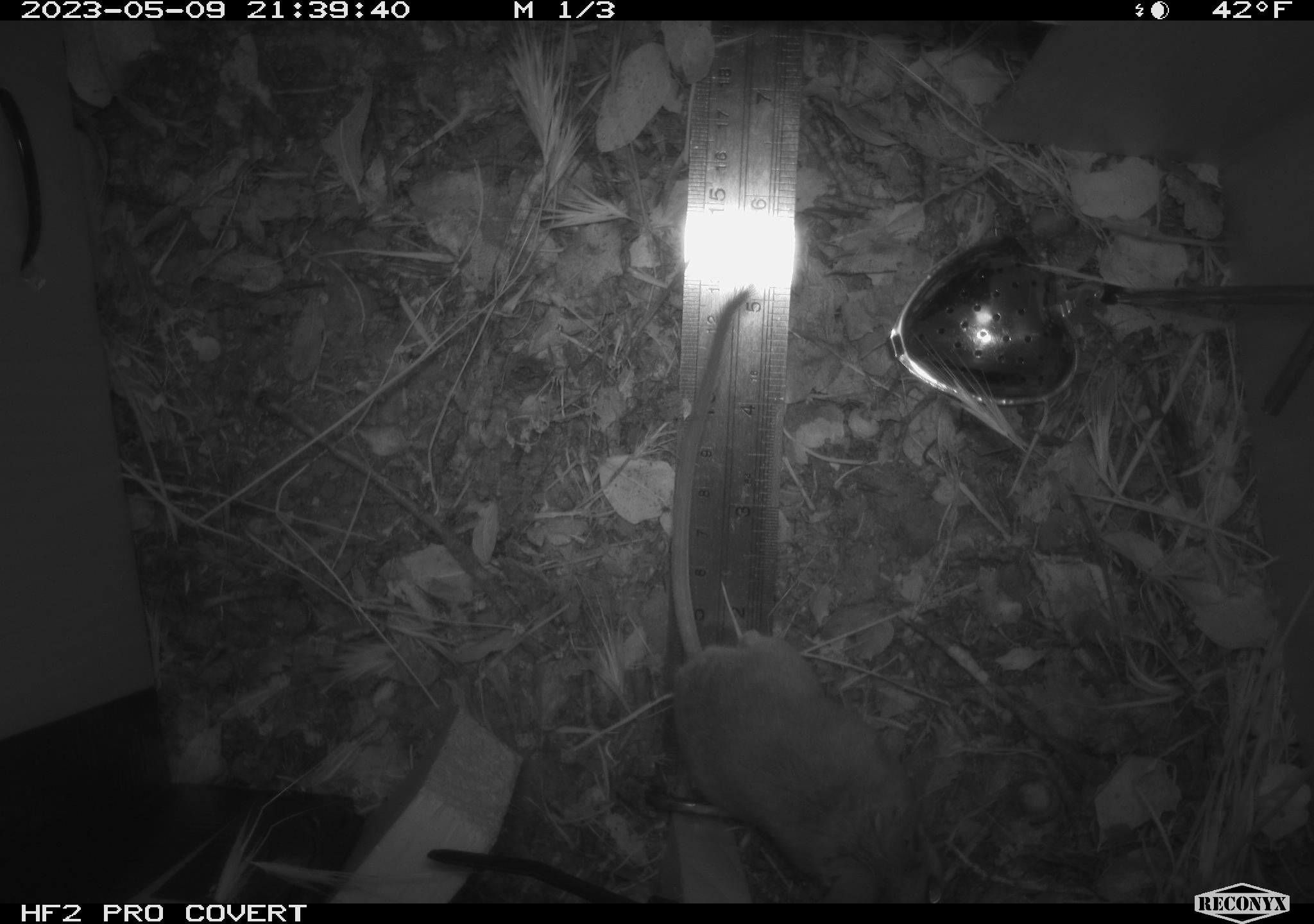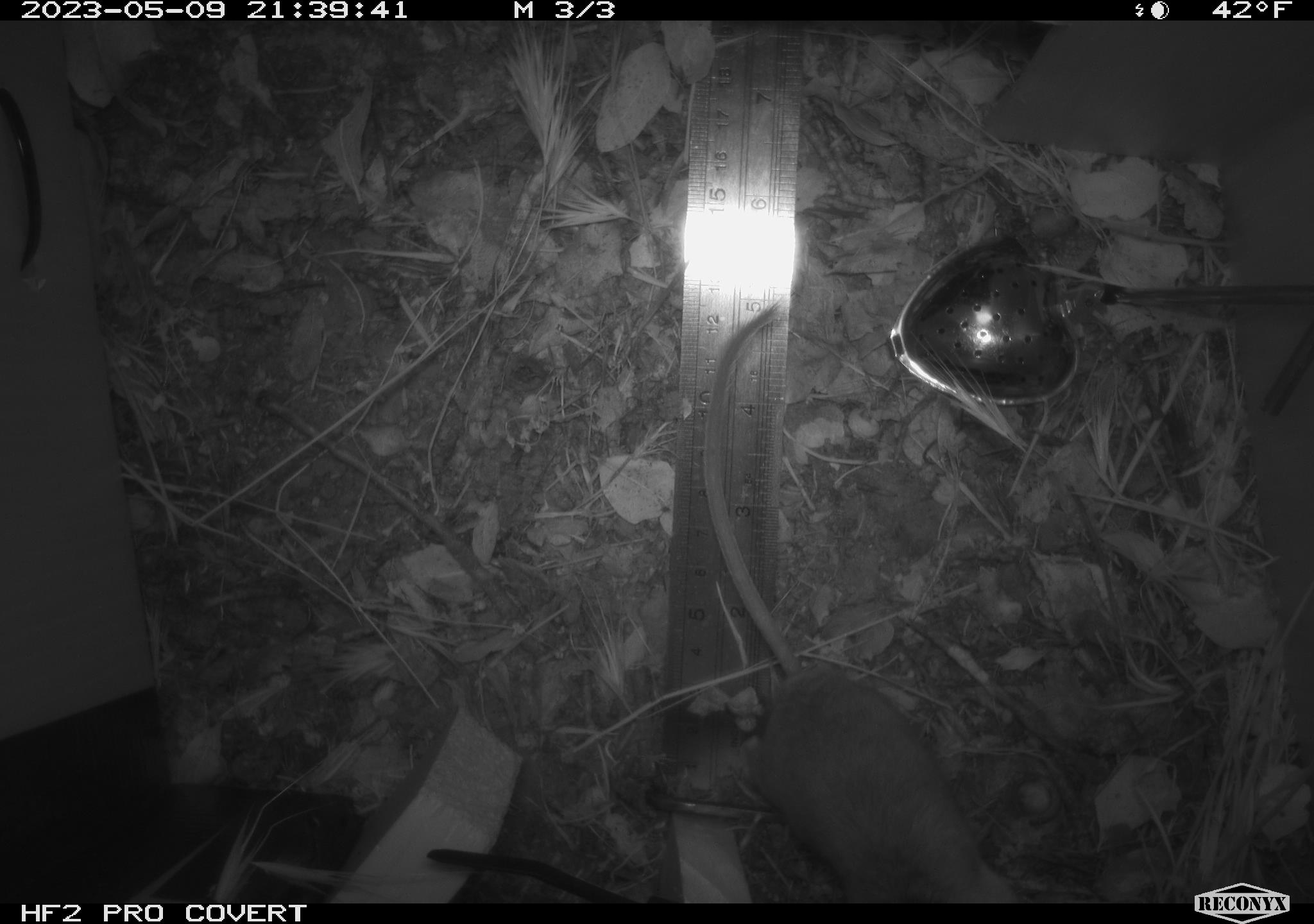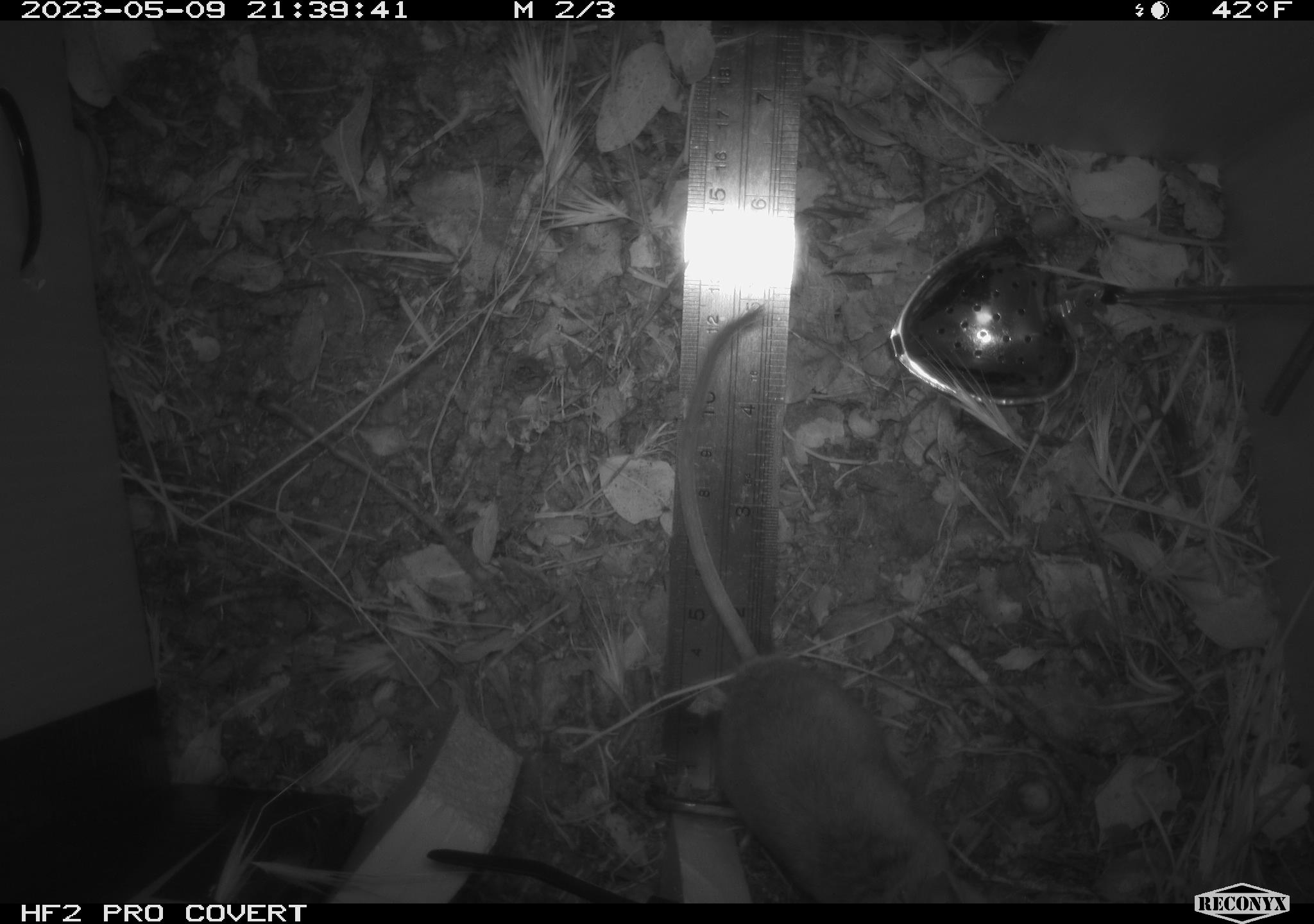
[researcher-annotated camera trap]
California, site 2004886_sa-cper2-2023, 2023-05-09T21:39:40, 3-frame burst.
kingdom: Animalia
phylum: Chordata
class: Mammalia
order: Rodentia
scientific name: Rodentia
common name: mouse species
Mouse species (Rodentia).